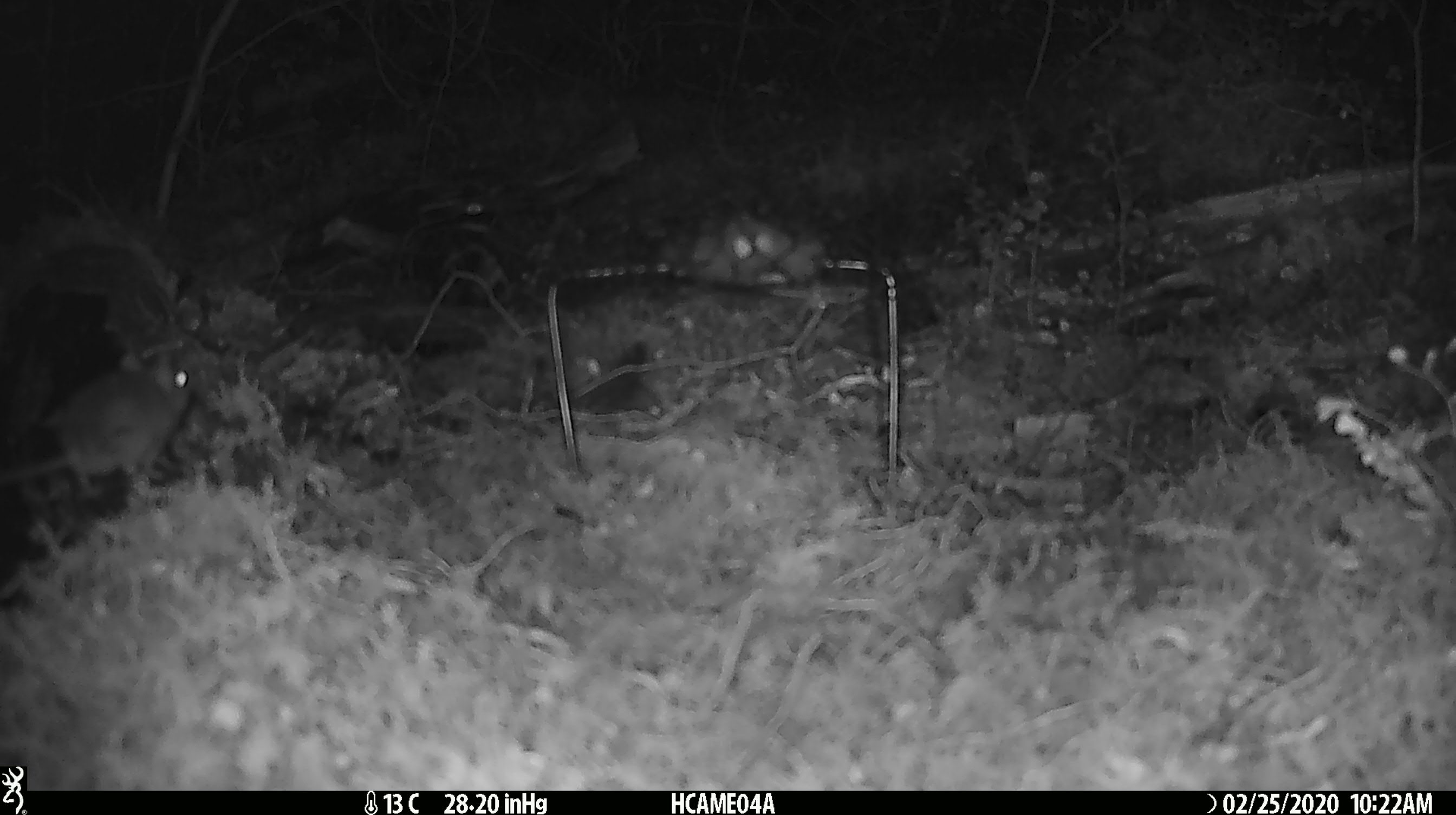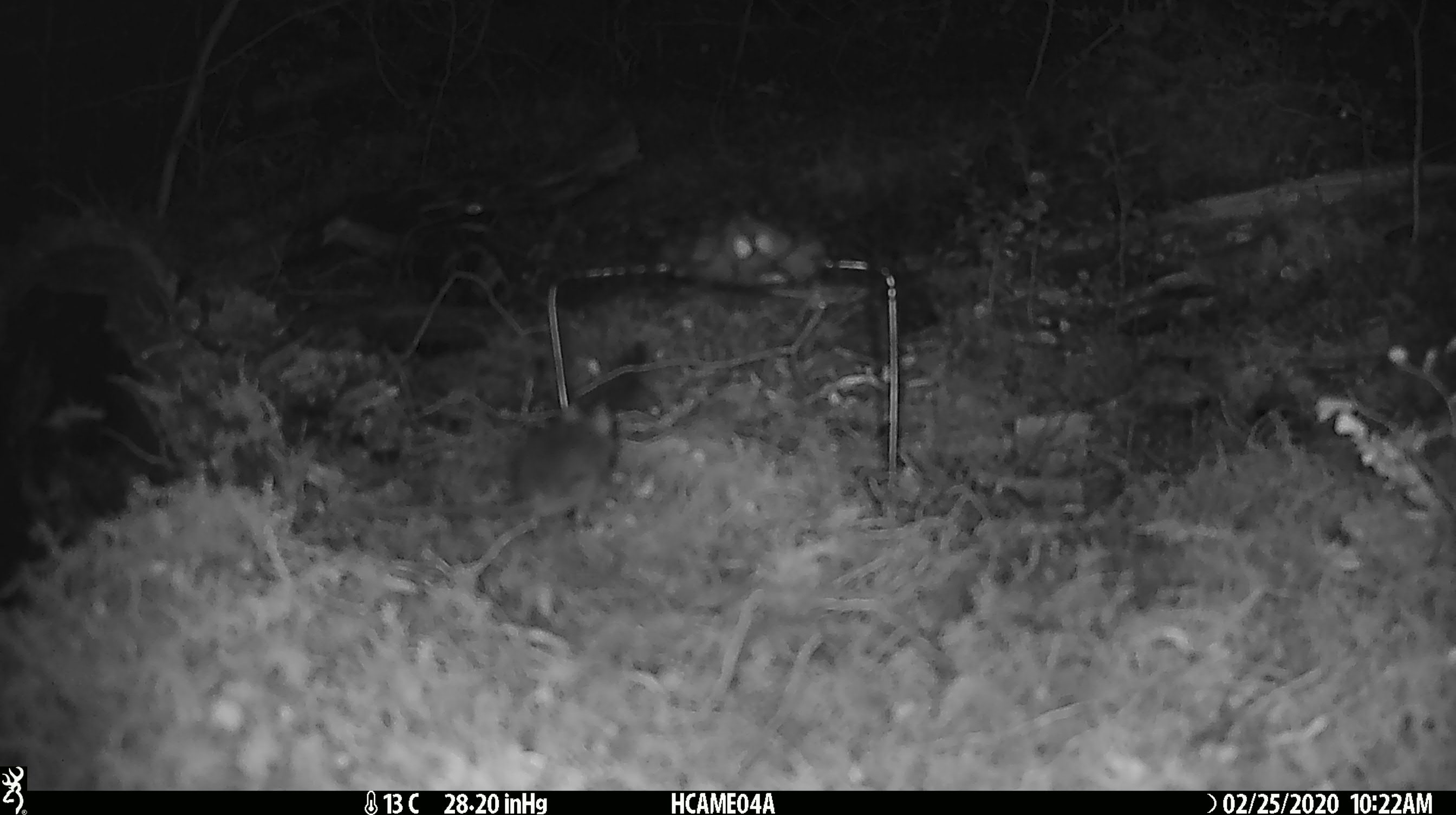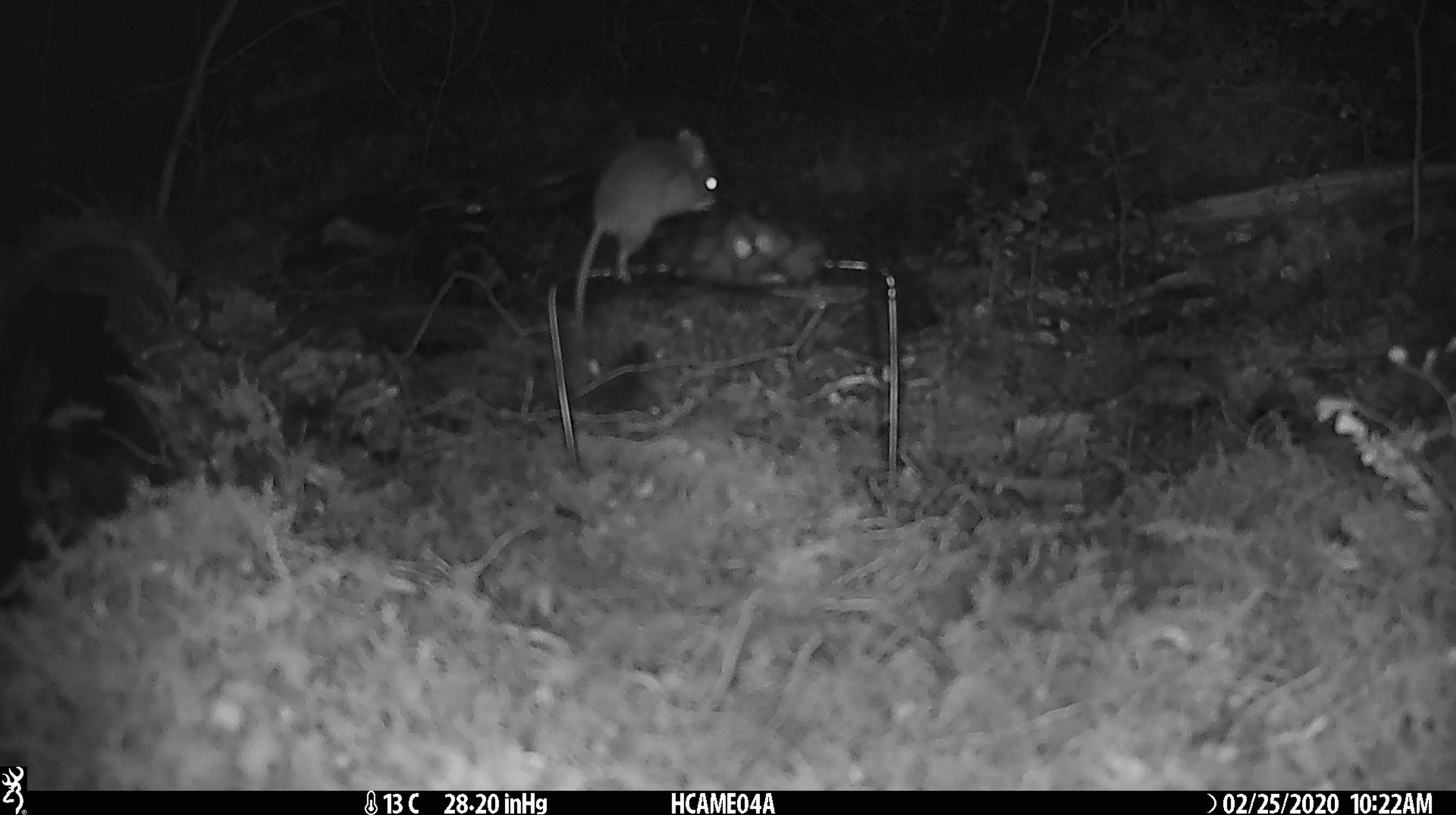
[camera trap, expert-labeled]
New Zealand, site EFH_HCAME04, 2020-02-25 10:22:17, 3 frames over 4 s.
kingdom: Animalia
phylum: Chordata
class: Mammalia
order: Rodentia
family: Muridae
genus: Mus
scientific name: Mus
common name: mouse